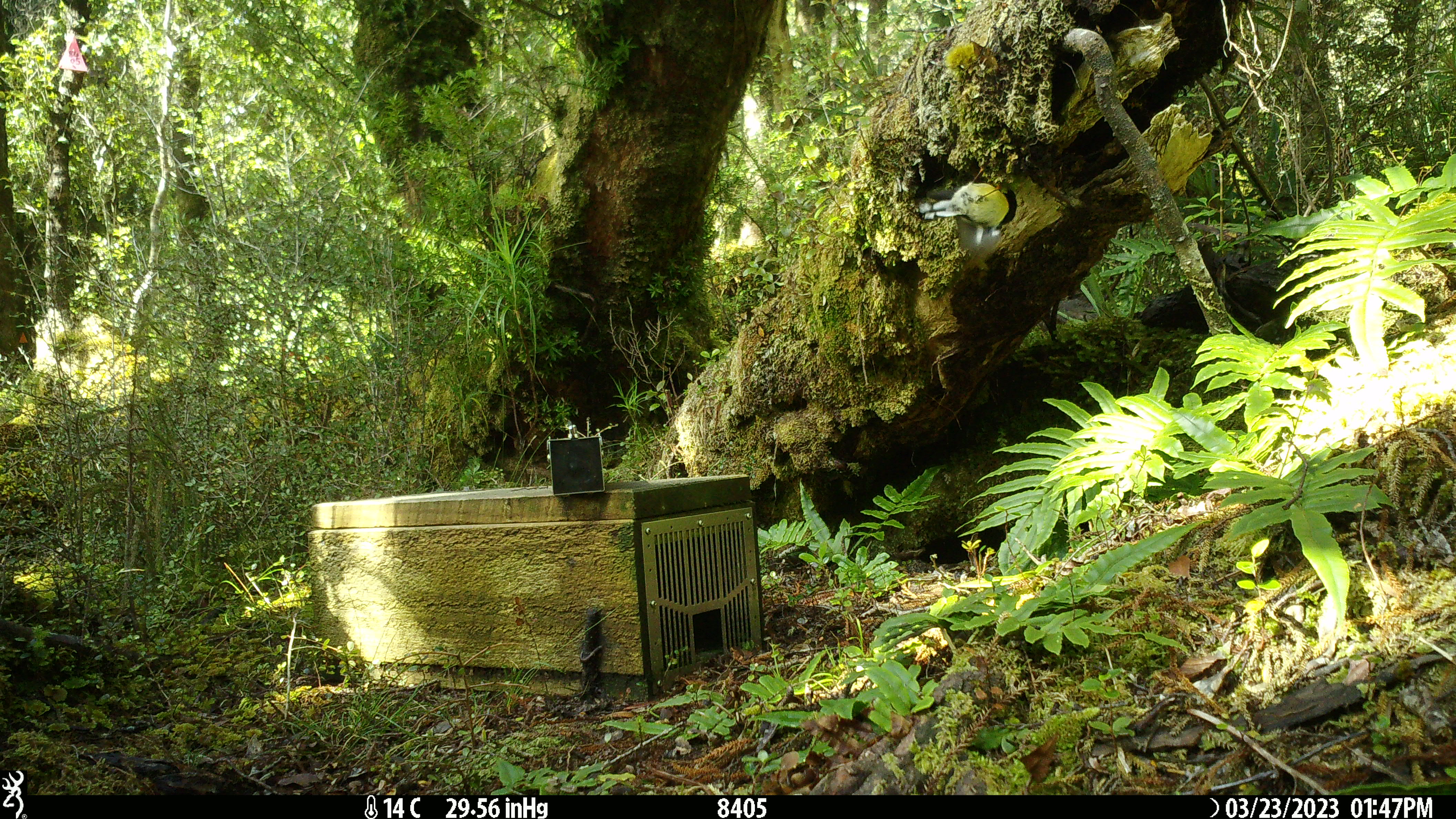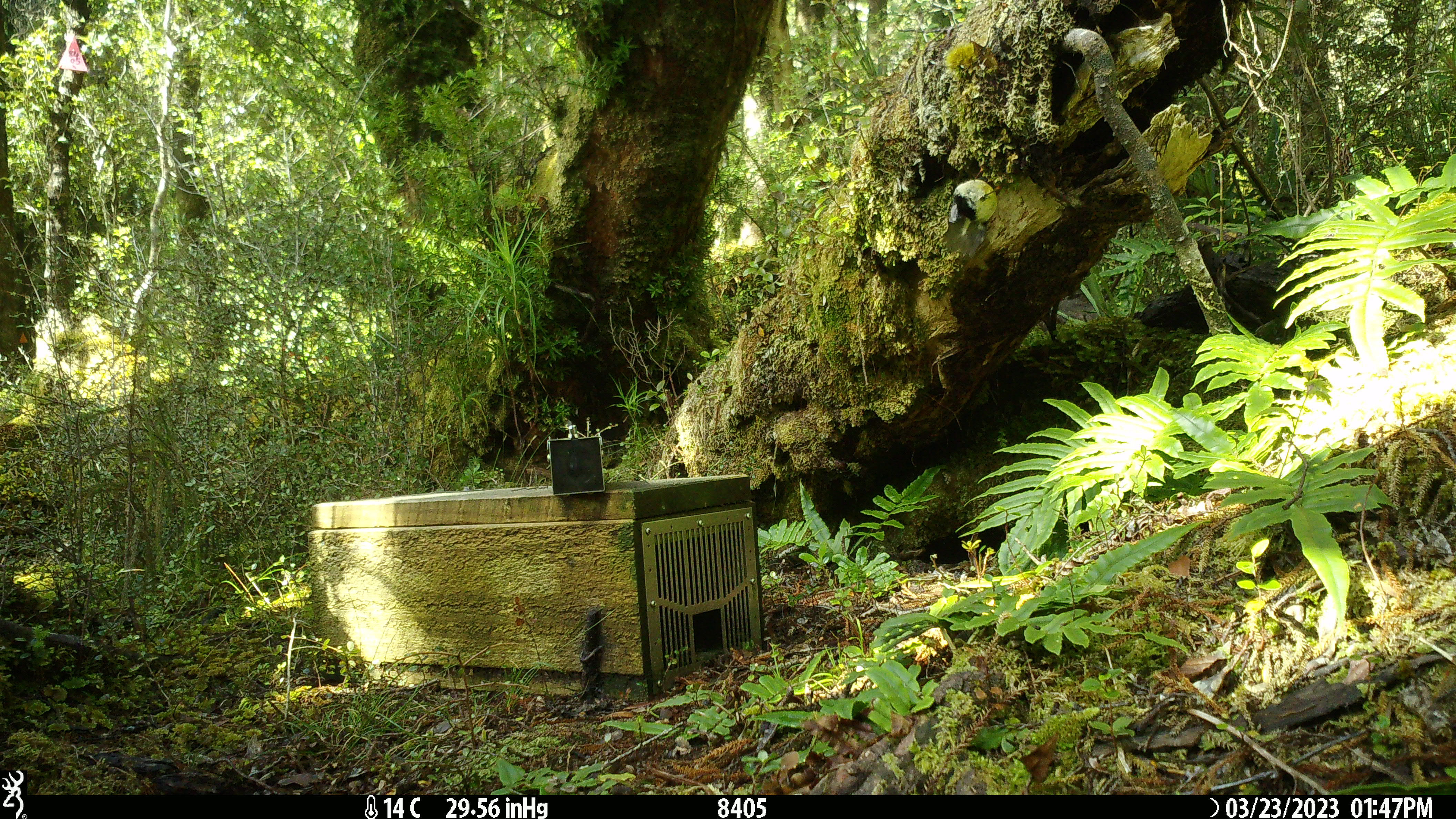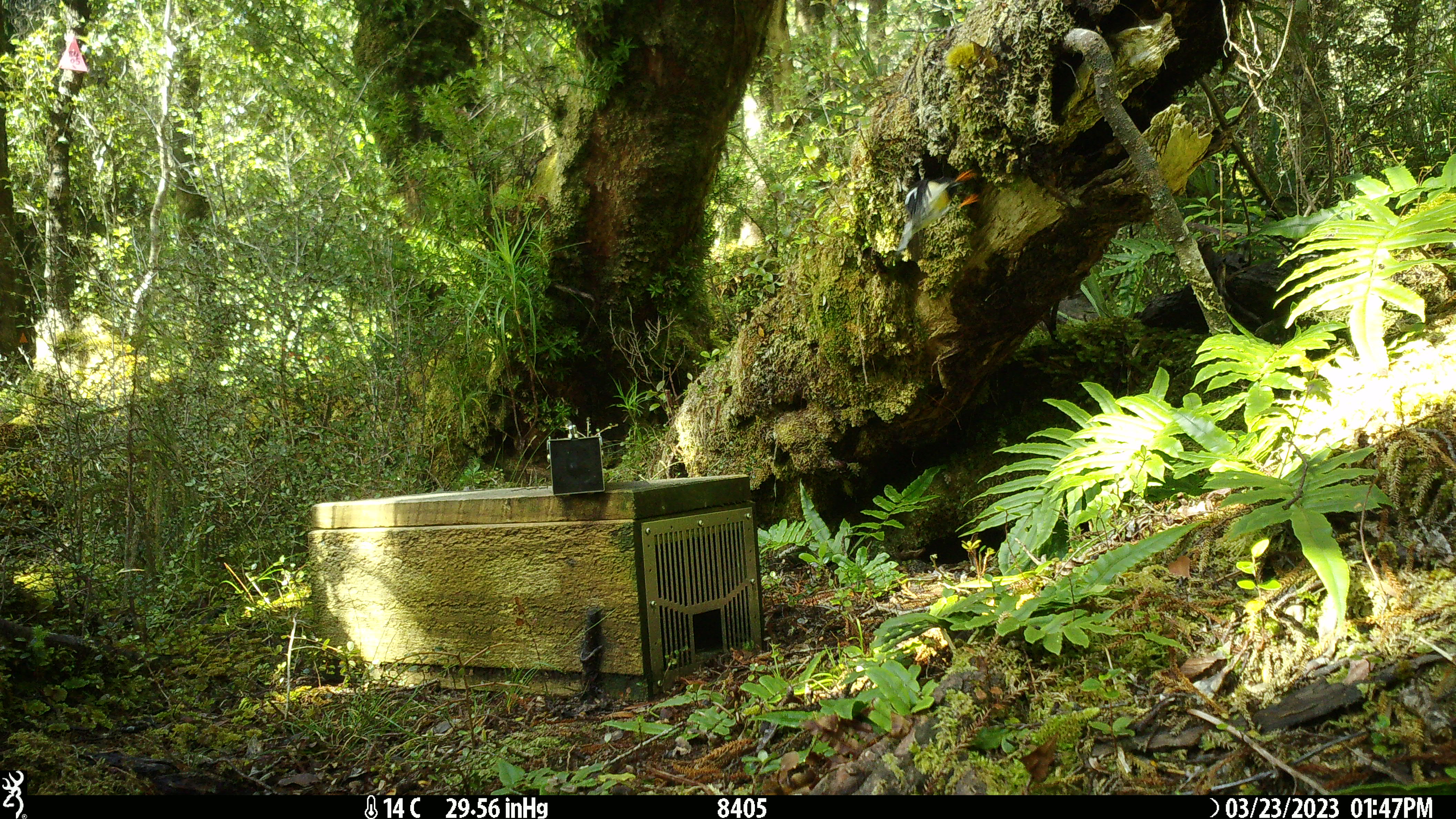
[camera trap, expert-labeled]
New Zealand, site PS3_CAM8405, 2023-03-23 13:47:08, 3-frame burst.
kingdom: Animalia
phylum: Chordata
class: Aves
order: Passeriformes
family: Petroicidae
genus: Petroica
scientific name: Petroica macrocephala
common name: tomtit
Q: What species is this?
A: Tomtit (Petroica macrocephala).